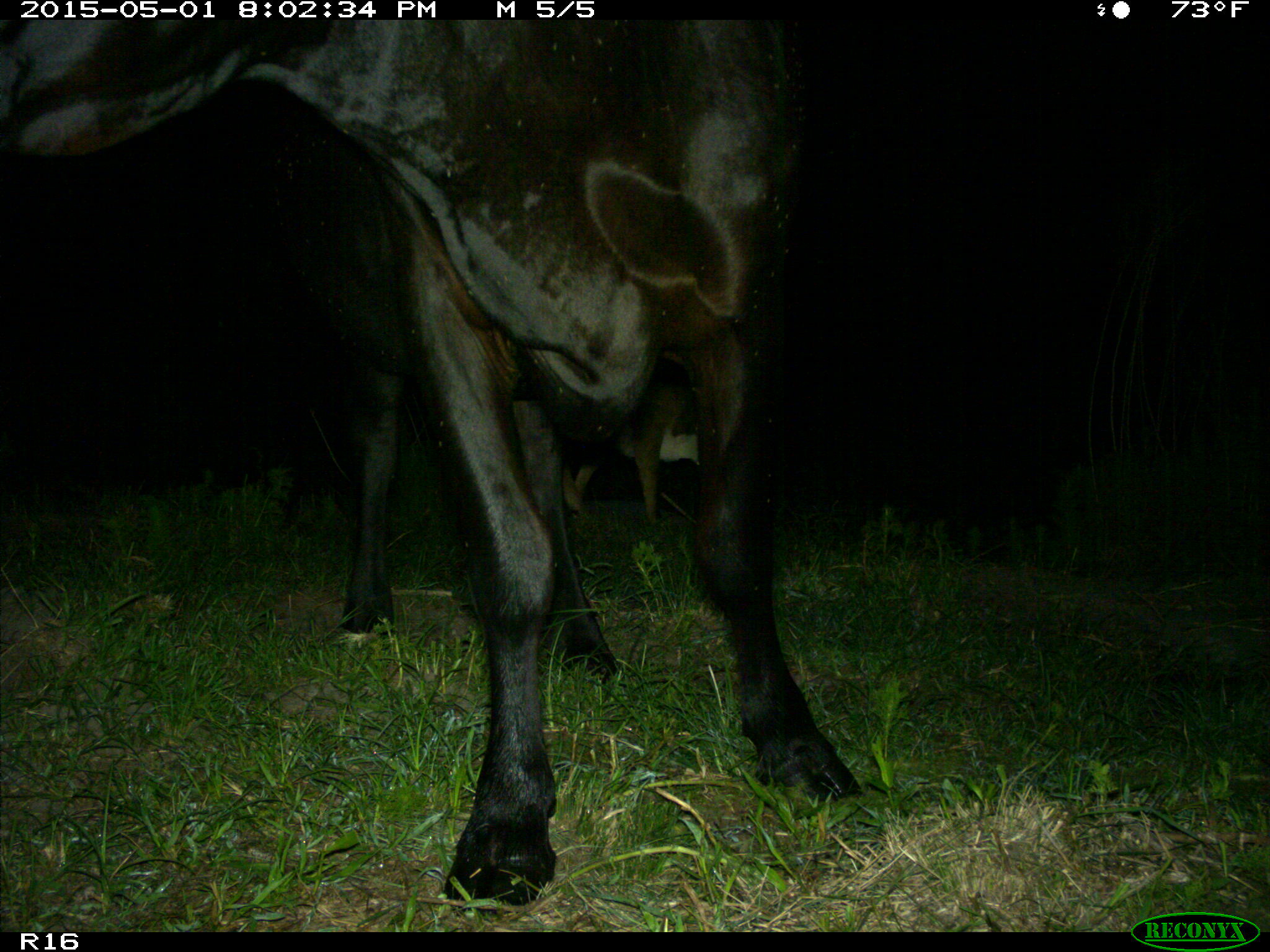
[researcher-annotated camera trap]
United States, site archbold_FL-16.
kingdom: Animalia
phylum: Chordata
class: Mammalia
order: Artiodactyla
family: Bovidae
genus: Bos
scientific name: Bos taurus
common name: domestic cow